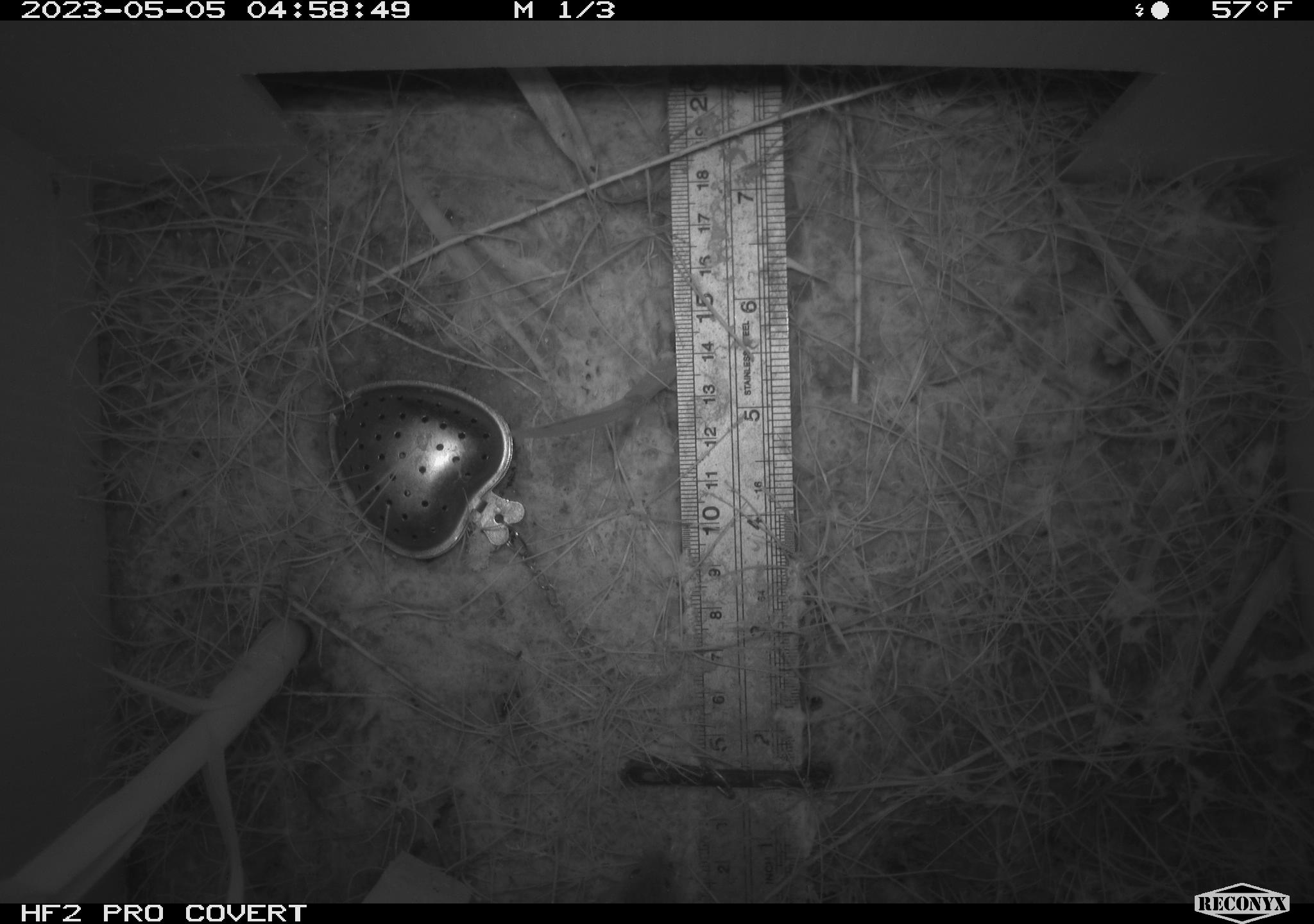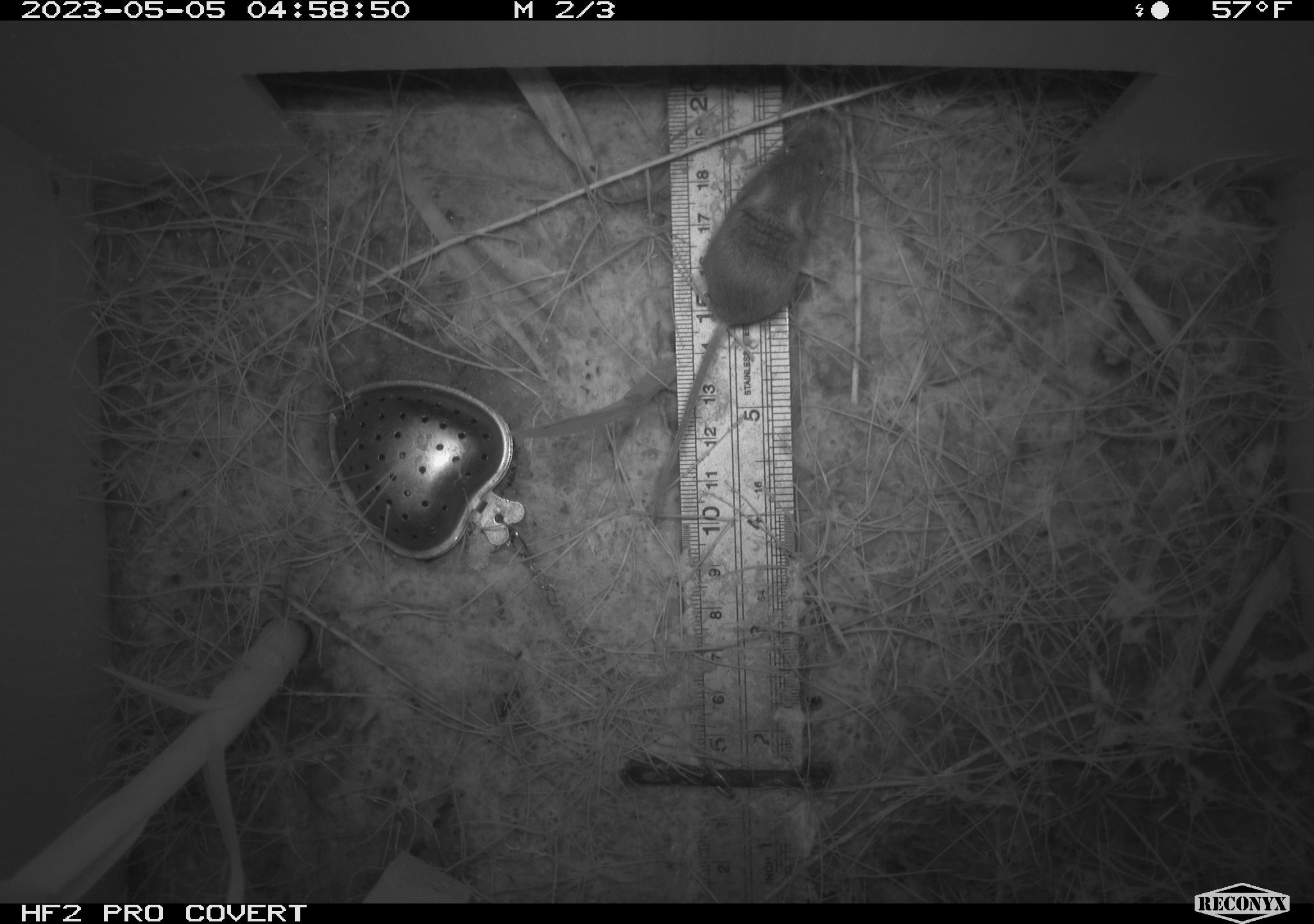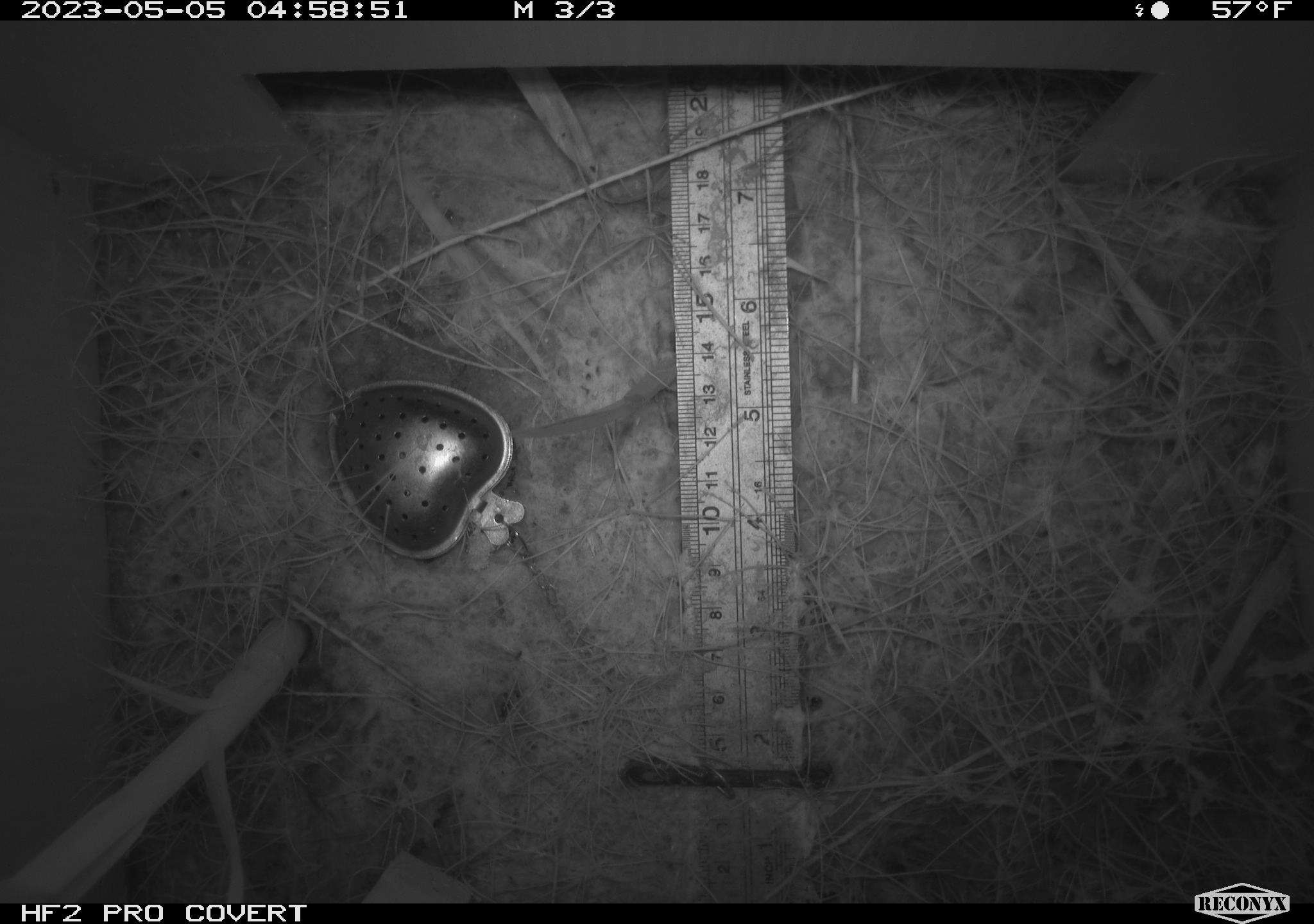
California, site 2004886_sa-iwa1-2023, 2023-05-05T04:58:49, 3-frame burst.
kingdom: Animalia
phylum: Chordata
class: Mammalia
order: Rodentia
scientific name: Rodentia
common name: mouse species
Mouse species (Rodentia).